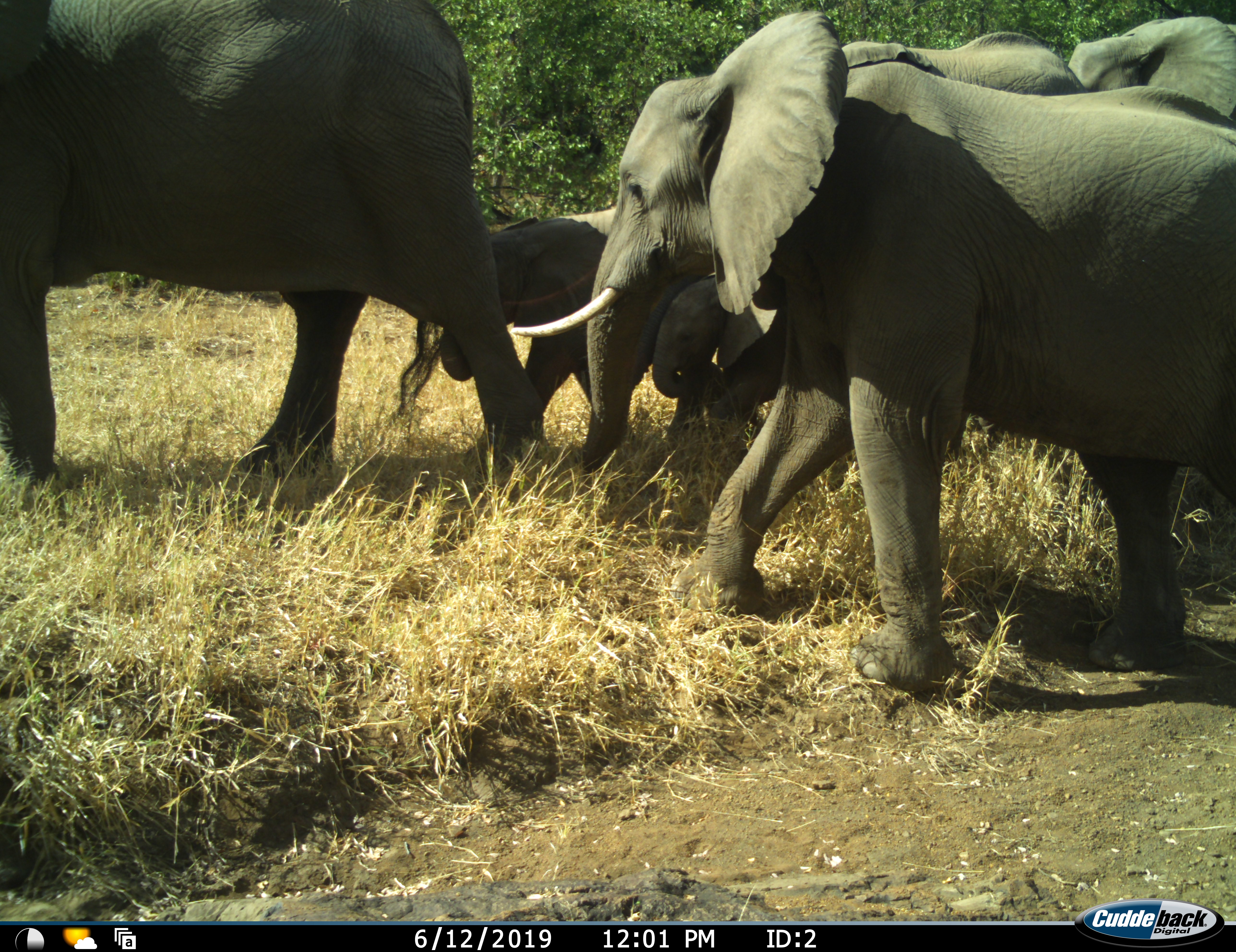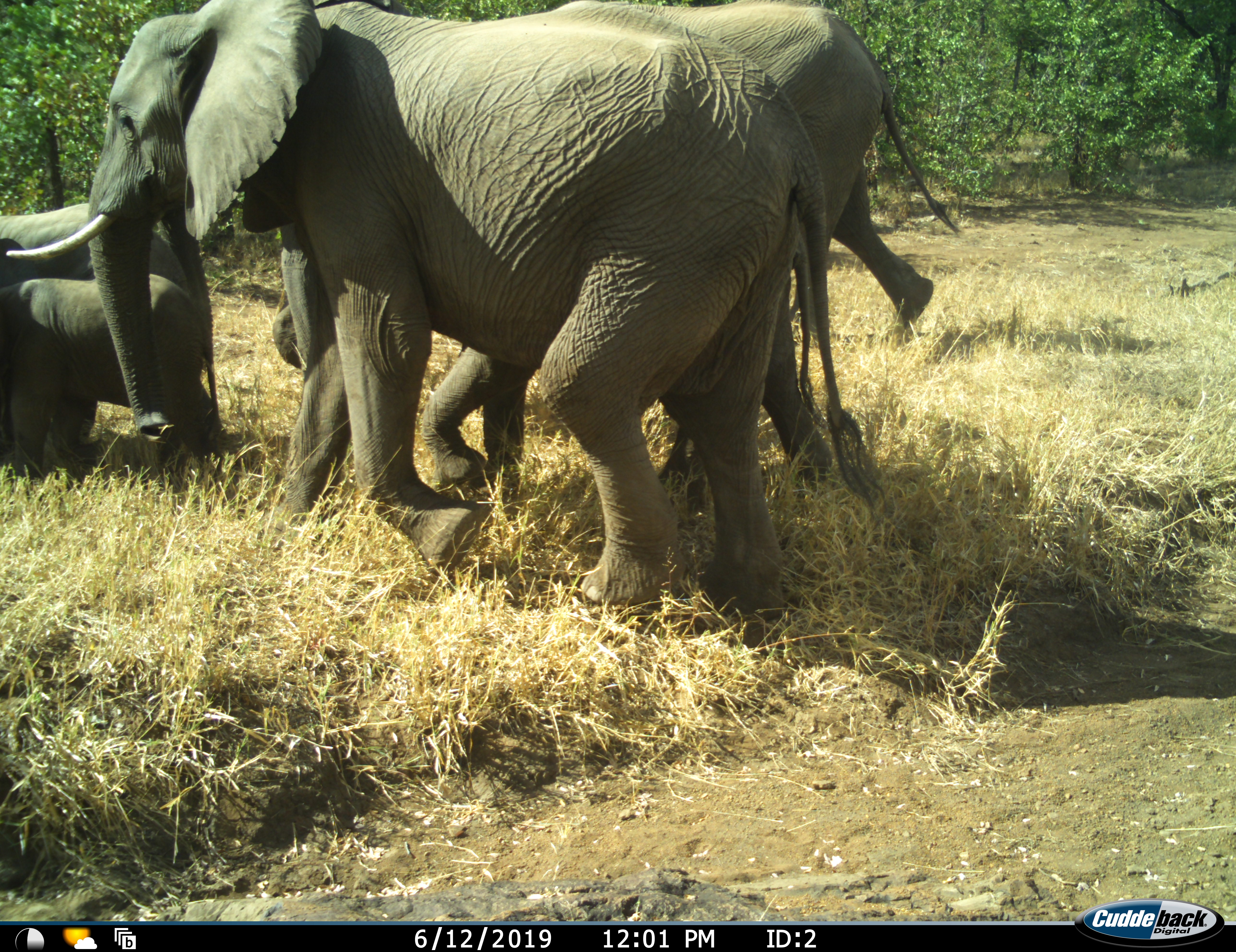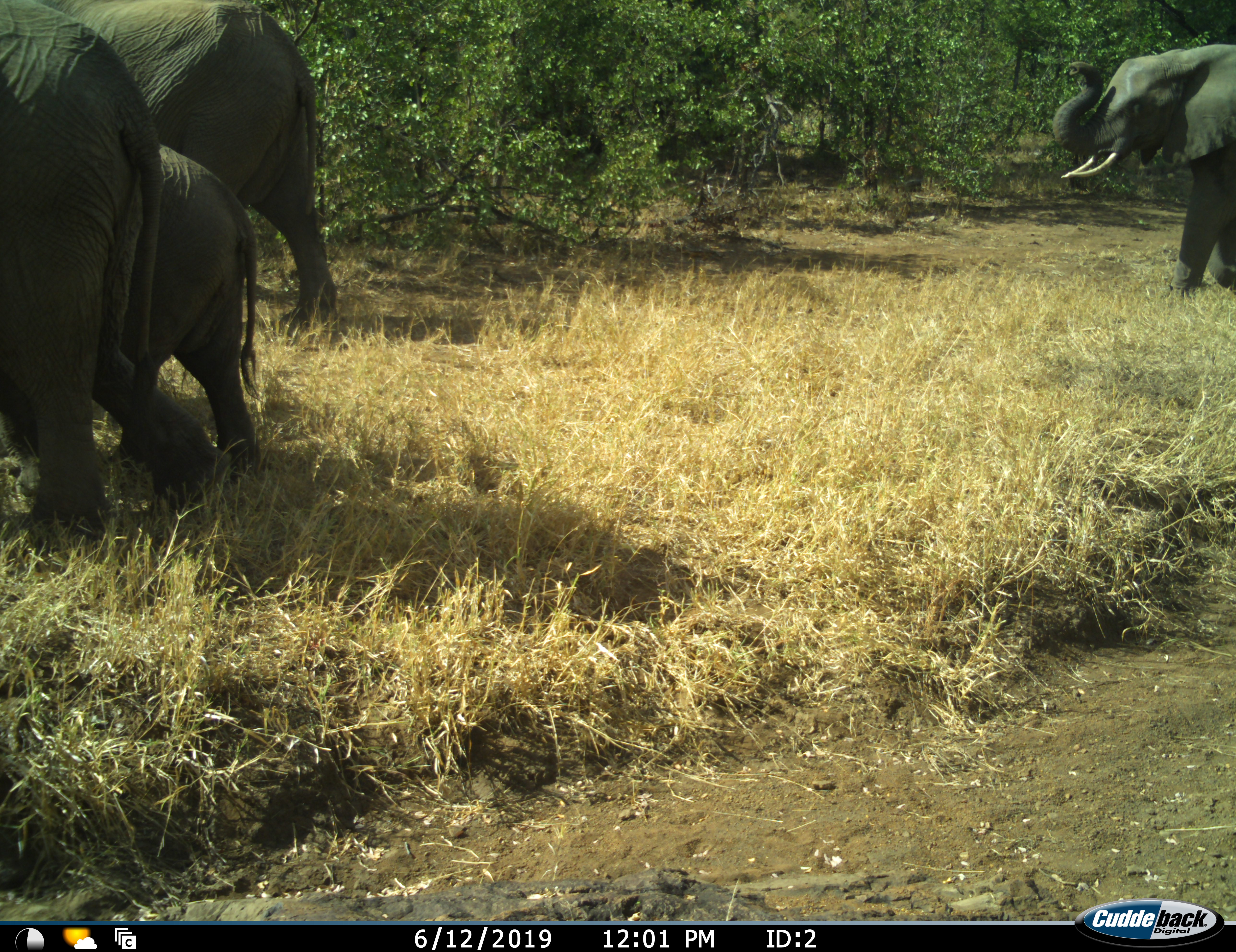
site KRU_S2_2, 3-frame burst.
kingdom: Animalia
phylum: Chordata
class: Mammalia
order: Proboscidea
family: Elephantidae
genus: Loxodonta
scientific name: Loxodonta africana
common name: african bush elephant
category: elephant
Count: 6.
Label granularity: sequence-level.